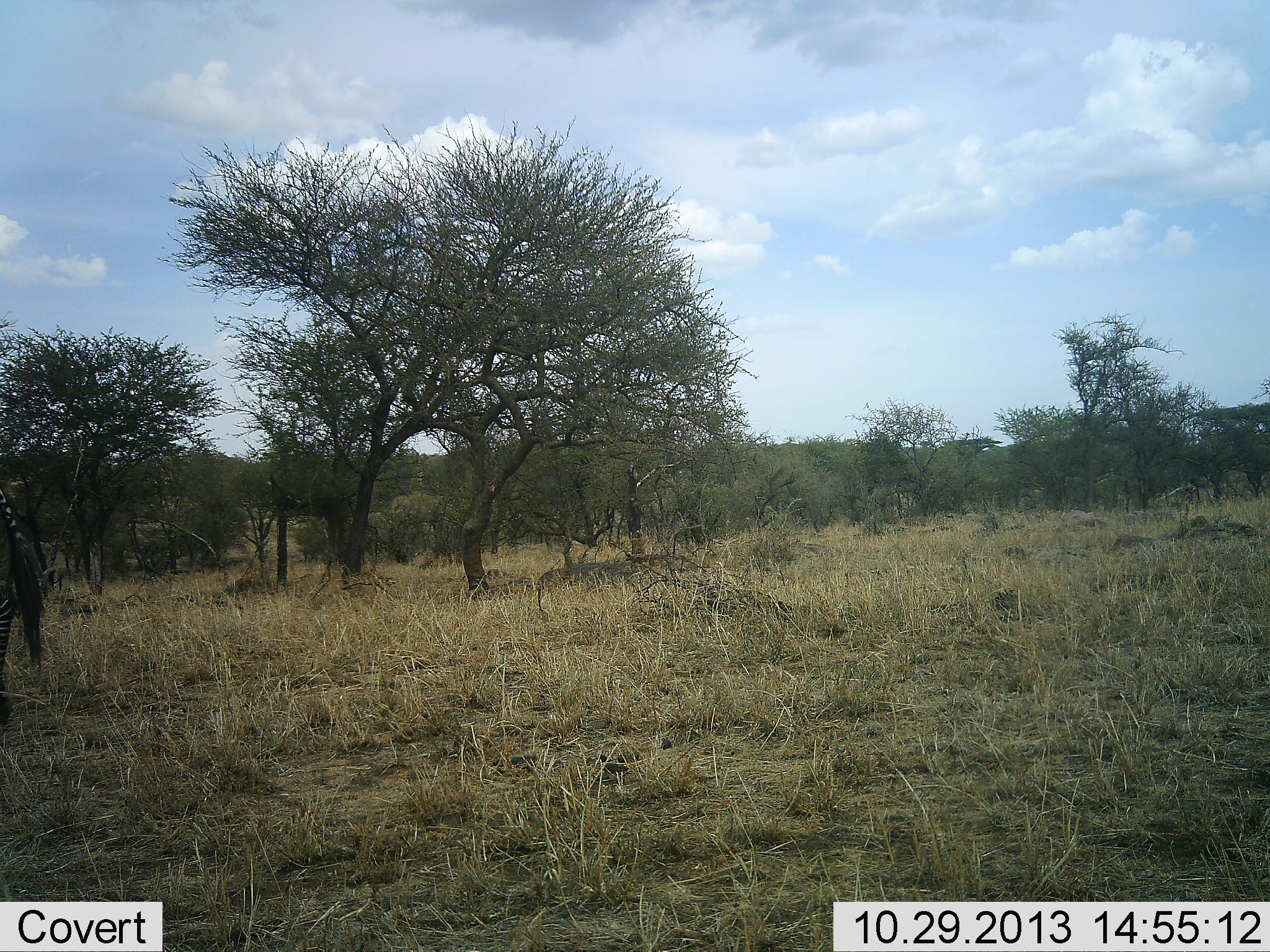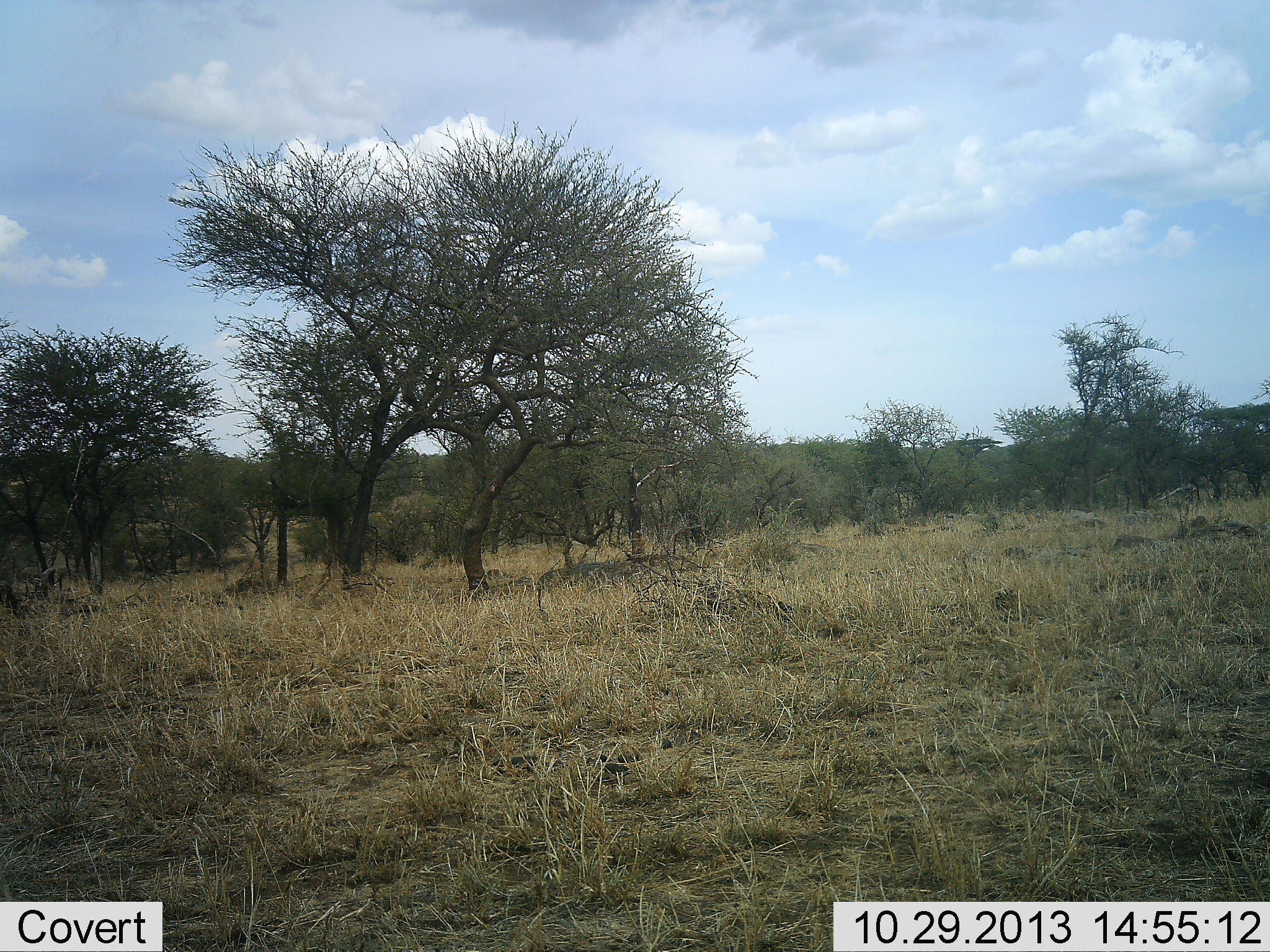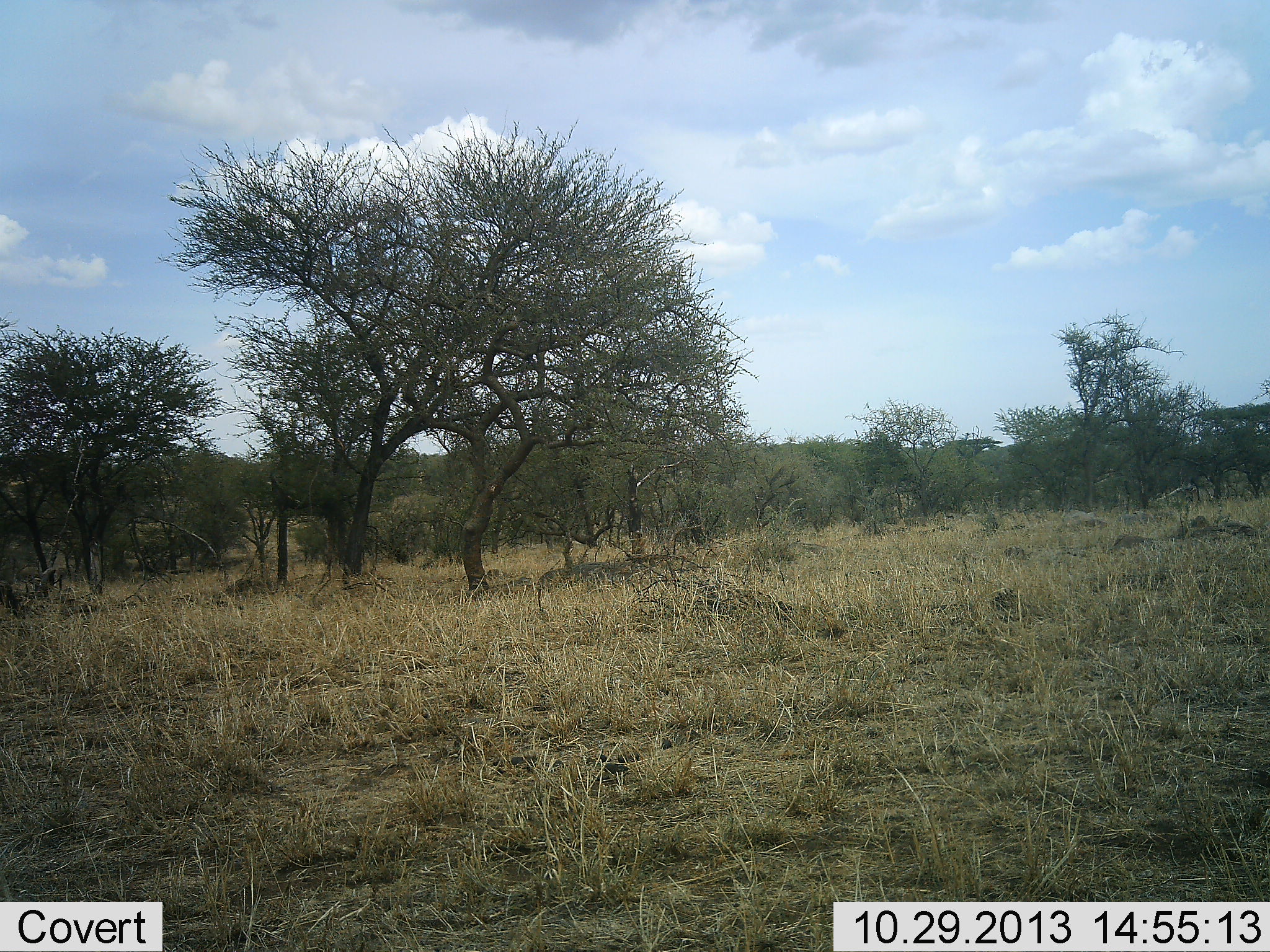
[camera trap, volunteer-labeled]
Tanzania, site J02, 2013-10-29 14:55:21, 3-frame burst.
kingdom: Animalia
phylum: Chordata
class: Mammalia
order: Perissodactyla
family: Equidae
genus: Equus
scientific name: Equus quagga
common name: plains zebra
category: zebra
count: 1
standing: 16%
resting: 0%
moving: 89%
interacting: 0%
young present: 0%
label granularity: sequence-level